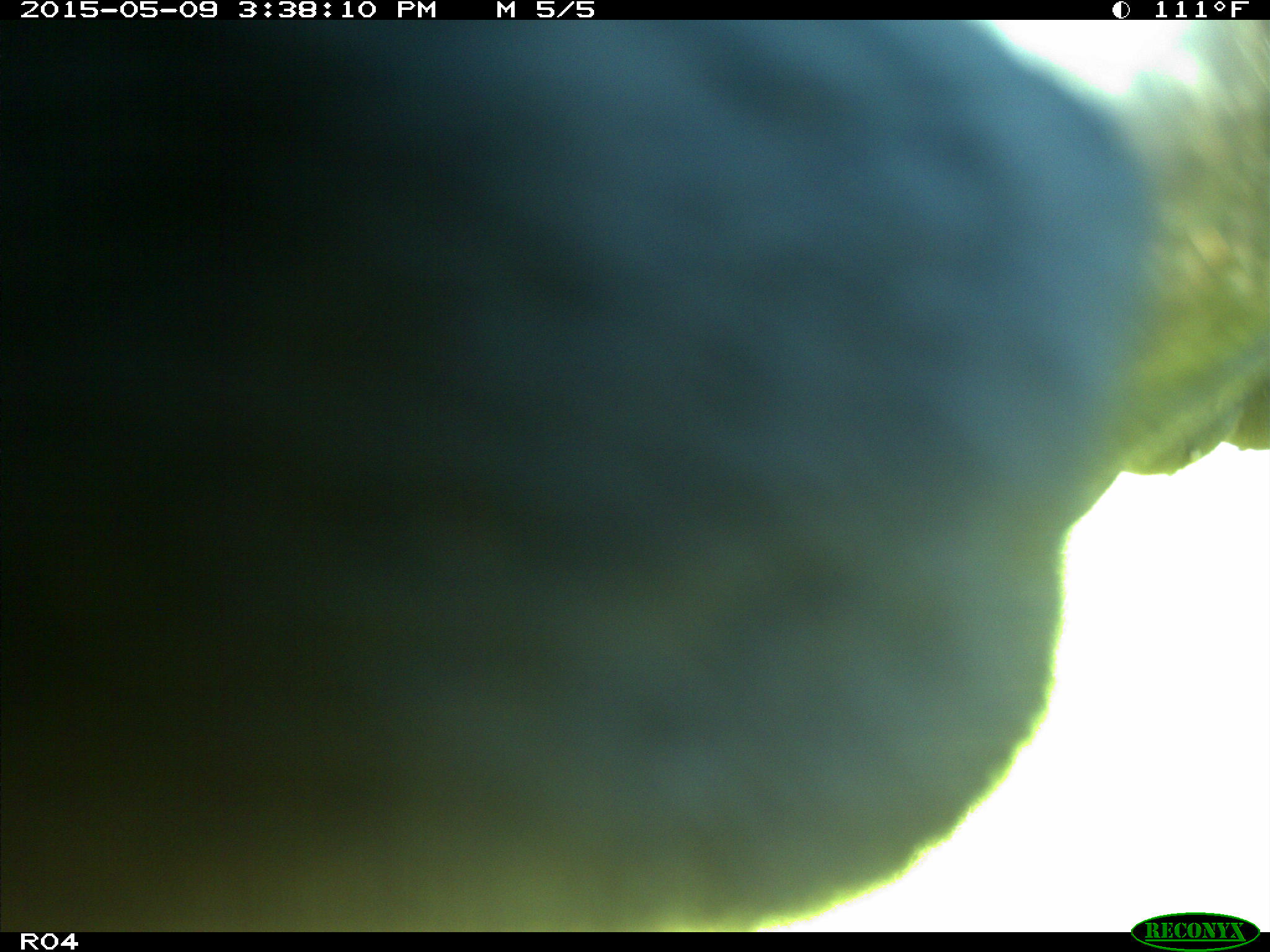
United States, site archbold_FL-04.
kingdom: Animalia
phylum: Chordata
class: Mammalia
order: Artiodactyla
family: Bovidae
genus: Bos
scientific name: Bos taurus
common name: domestic cow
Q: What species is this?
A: Bos taurus (domestic cow).